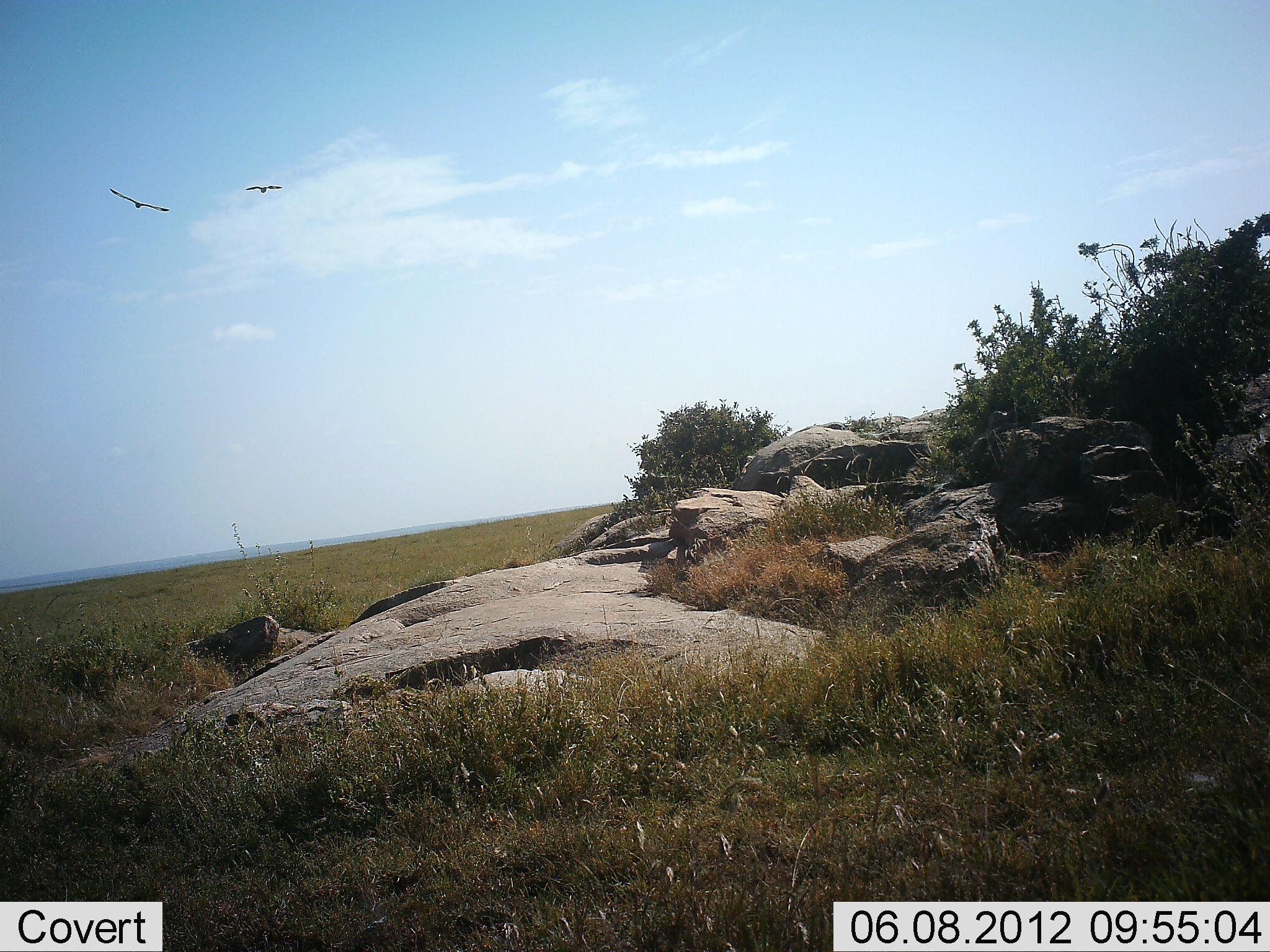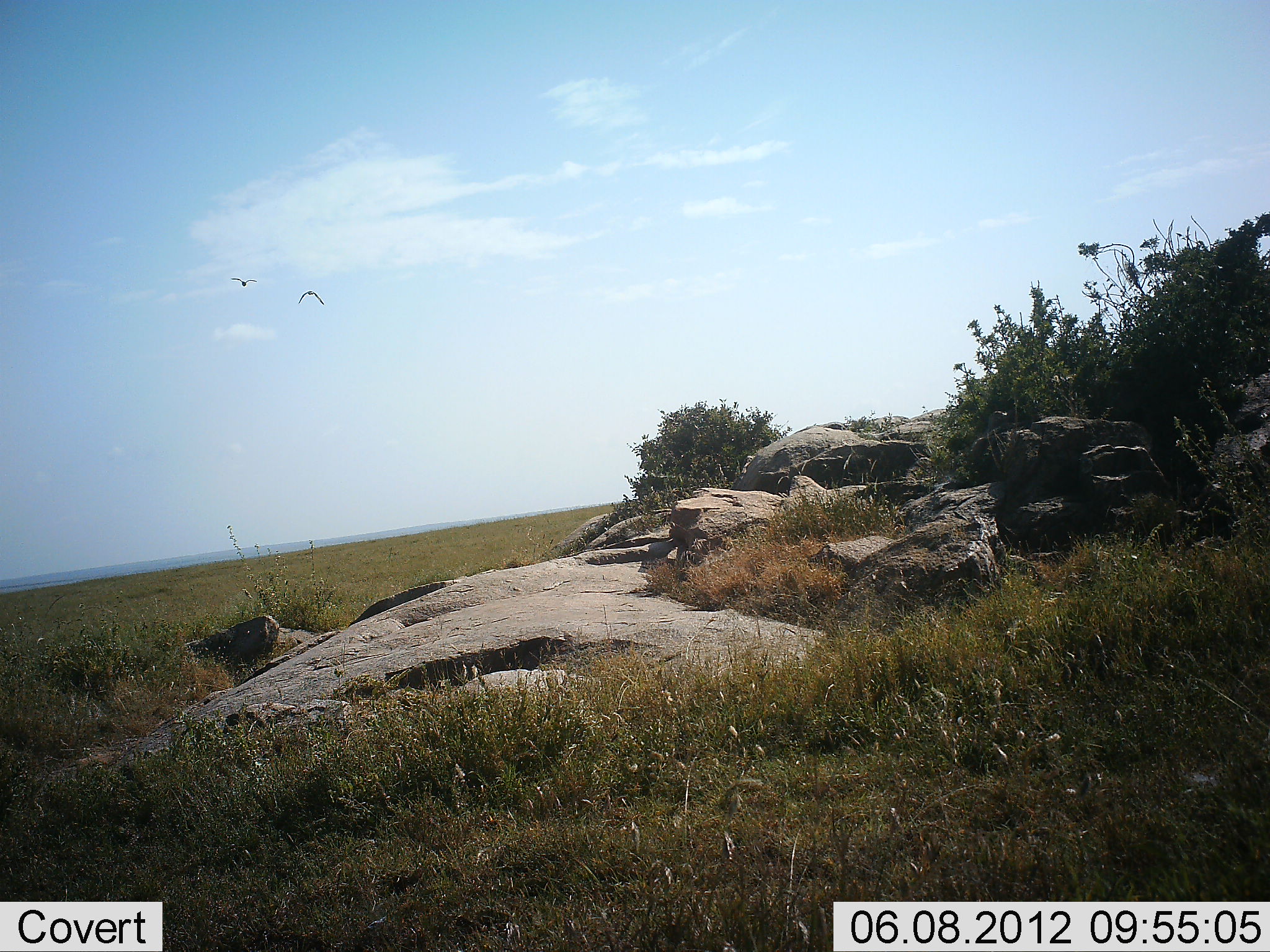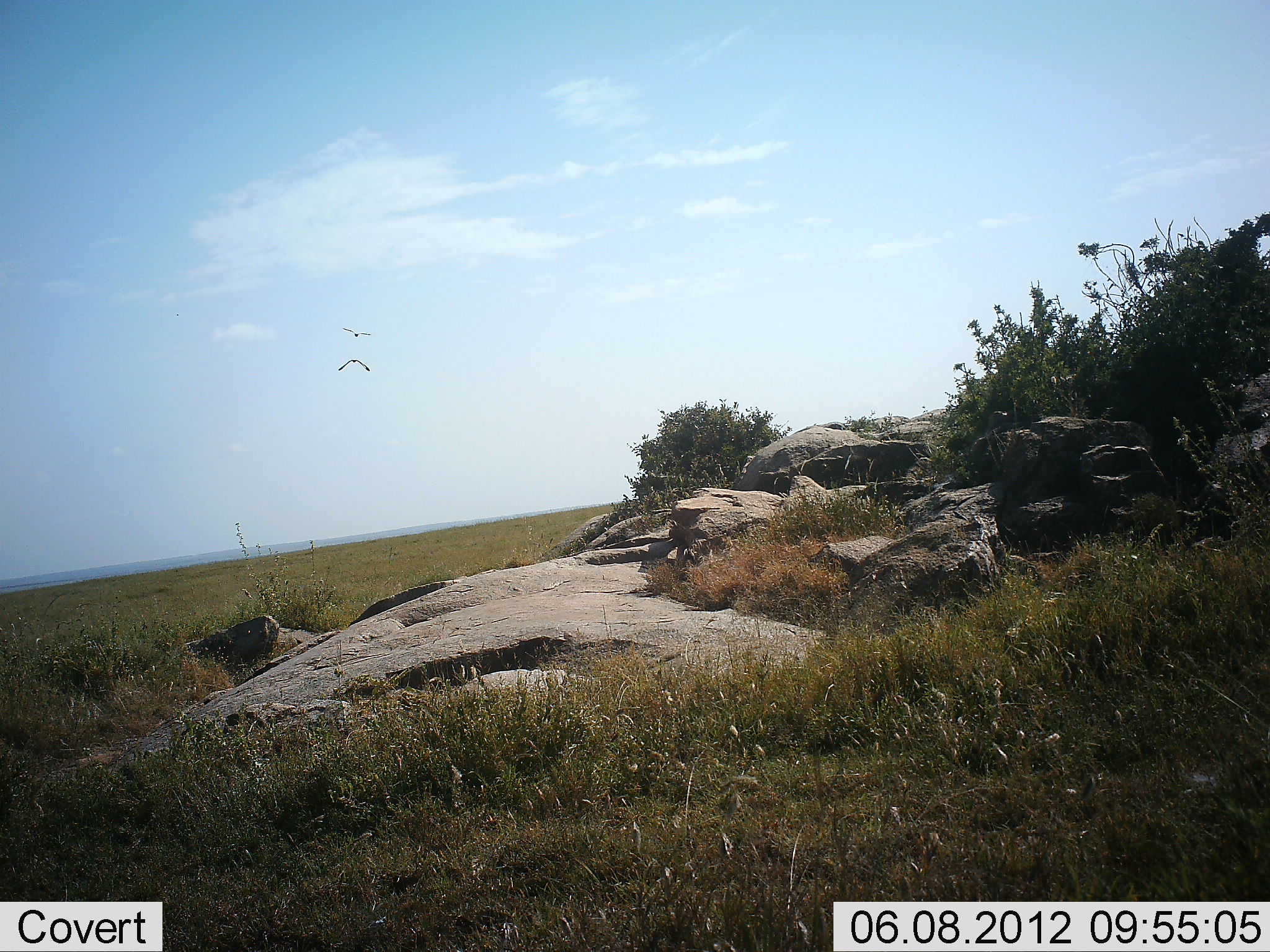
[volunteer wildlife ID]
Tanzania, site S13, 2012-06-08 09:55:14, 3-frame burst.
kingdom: Animalia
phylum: Chordata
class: Aves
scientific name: Aves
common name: bird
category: otherbird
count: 2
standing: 0%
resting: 0%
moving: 100%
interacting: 0%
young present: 0%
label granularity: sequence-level